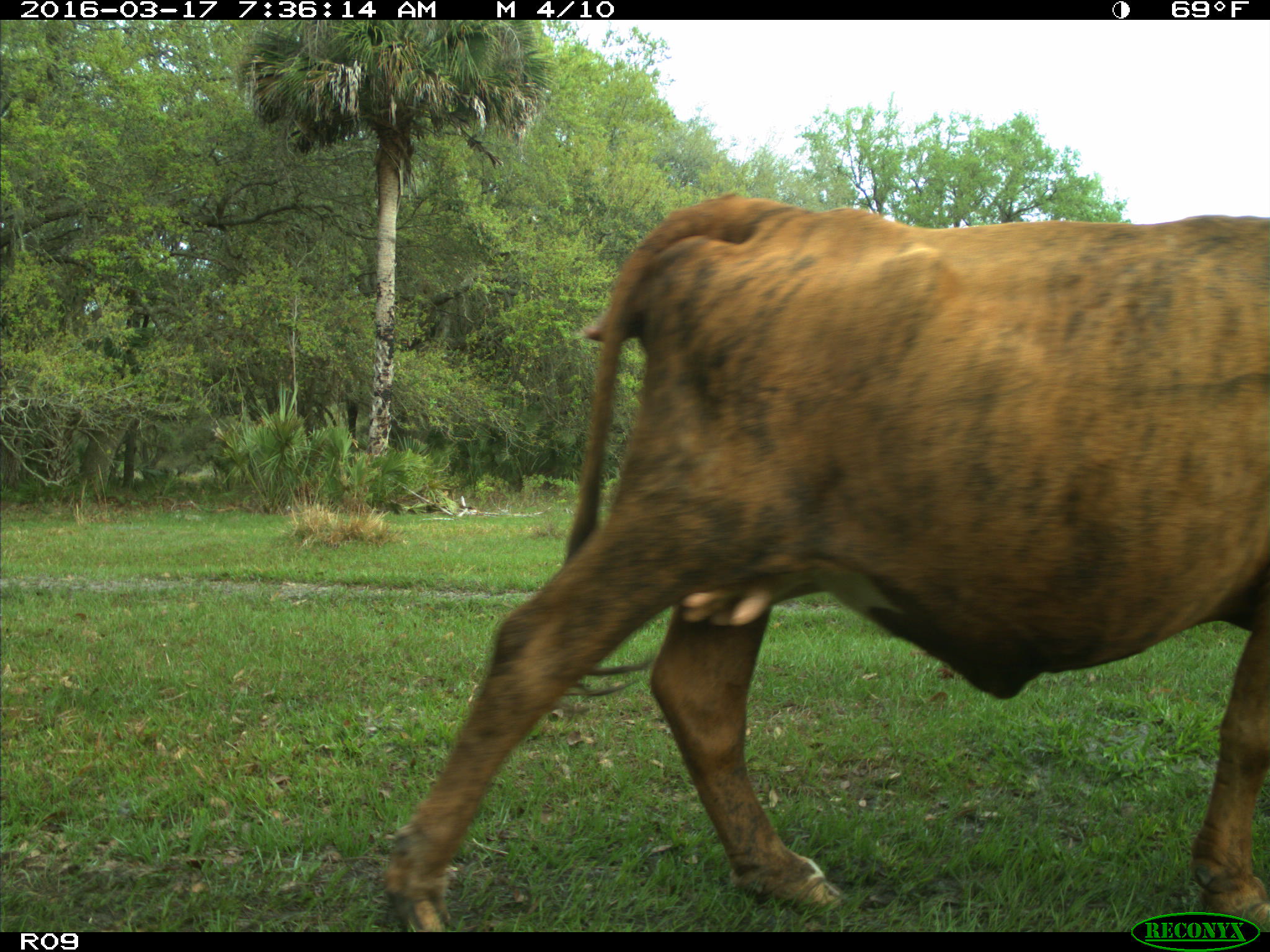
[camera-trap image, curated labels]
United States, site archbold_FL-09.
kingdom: Animalia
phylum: Chordata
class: Mammalia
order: Artiodactyla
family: Bovidae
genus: Bos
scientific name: Bos taurus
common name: domestic cow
Bos taurus (domestic cow).